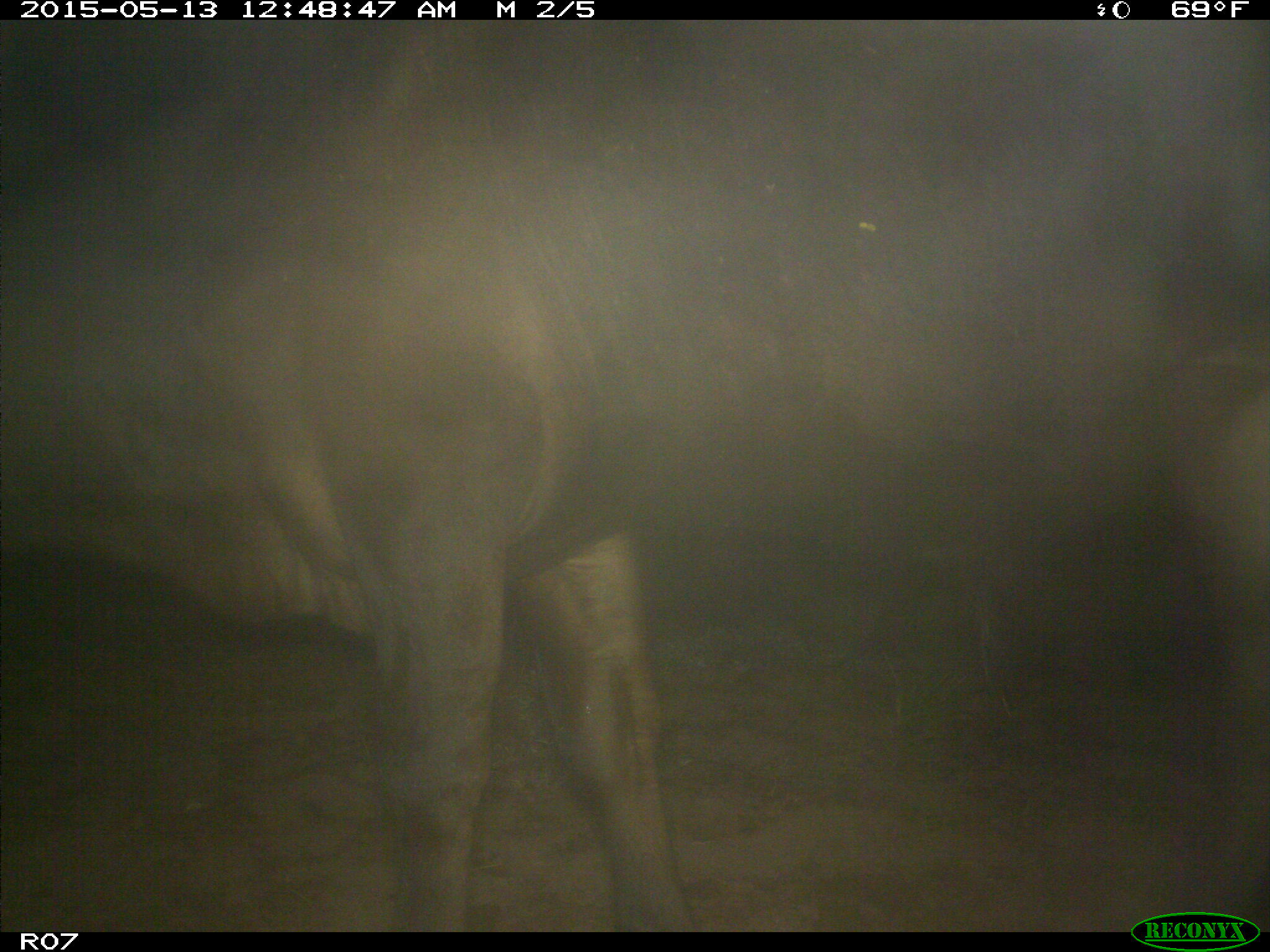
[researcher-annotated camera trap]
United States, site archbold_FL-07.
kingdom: Animalia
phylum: Chordata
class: Mammalia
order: Artiodactyla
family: Bovidae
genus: Bos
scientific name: Bos taurus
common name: domestic cow